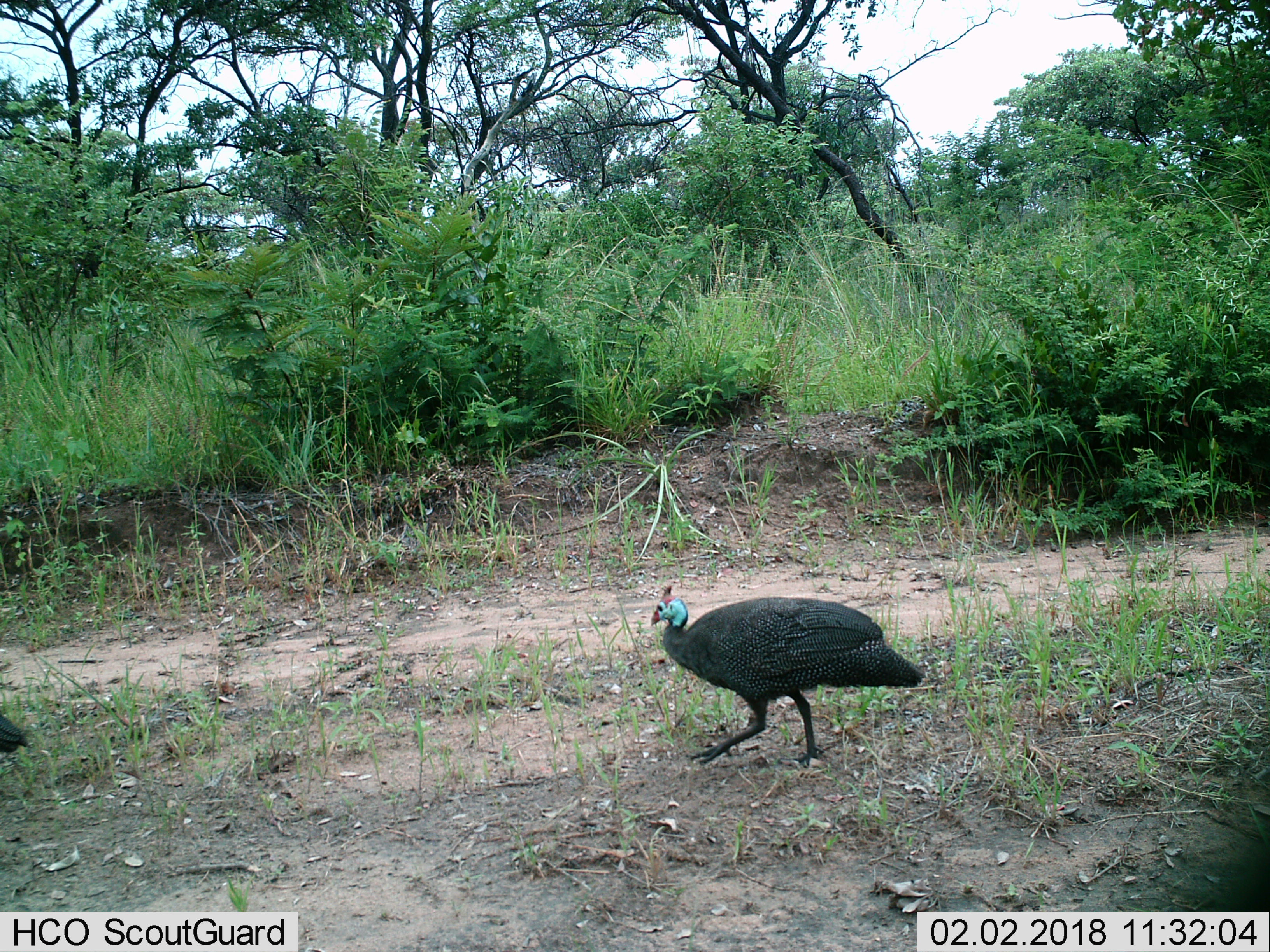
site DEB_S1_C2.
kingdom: Animalia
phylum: Chordata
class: Aves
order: Galliformes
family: Numididae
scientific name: Numididae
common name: guineafowl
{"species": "guineafowl (Numididae)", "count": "2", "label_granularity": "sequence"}